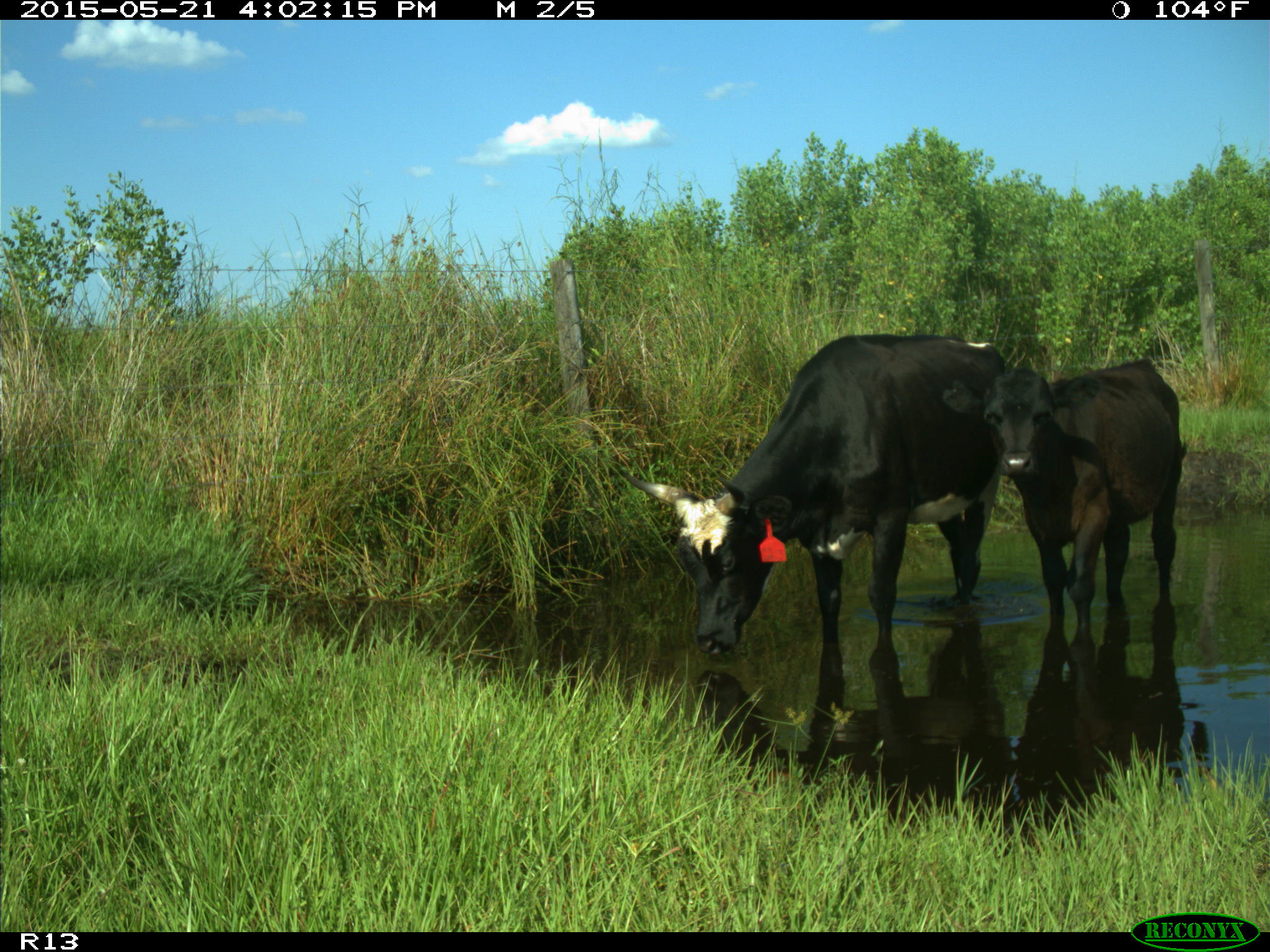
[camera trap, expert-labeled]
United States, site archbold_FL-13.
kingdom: Animalia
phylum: Chordata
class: Mammalia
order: Artiodactyla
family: Bovidae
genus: Bos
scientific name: Bos taurus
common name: domestic cow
Bos taurus (domestic cow).